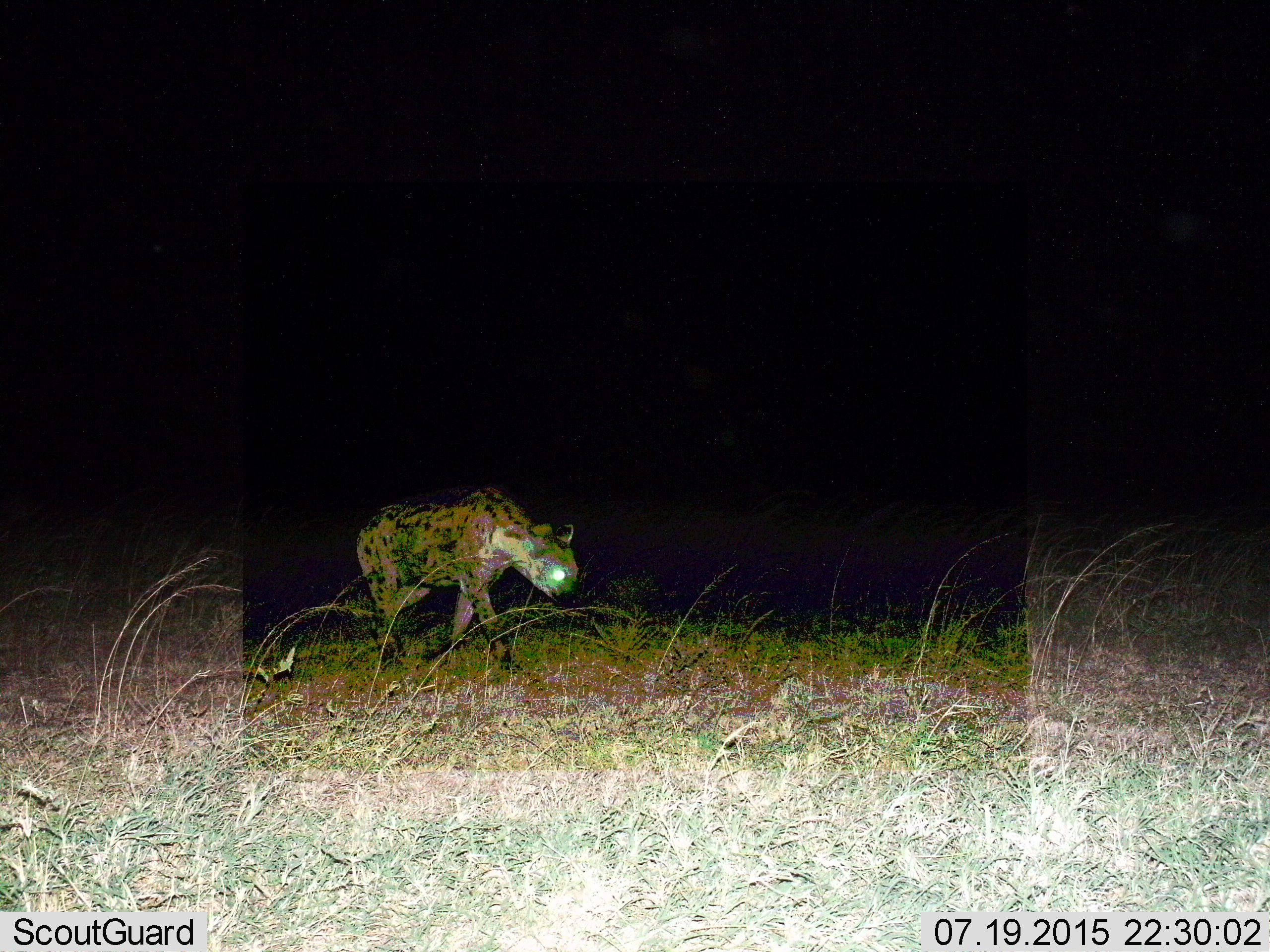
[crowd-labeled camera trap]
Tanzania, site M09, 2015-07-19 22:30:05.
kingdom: Animalia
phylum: Chordata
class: Mammalia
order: Carnivora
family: Hyaenidae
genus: Crocuta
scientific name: Crocuta crocuta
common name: spotted hyena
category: hyenaspotted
Hyenaspotted (spotted hyena) (Crocuta crocuta), count 1. Behavior (volunteer vote fractions): standing 14%, resting 0%, moving 86%, interacting 0%. Young present (vote fraction): 0%. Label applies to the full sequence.